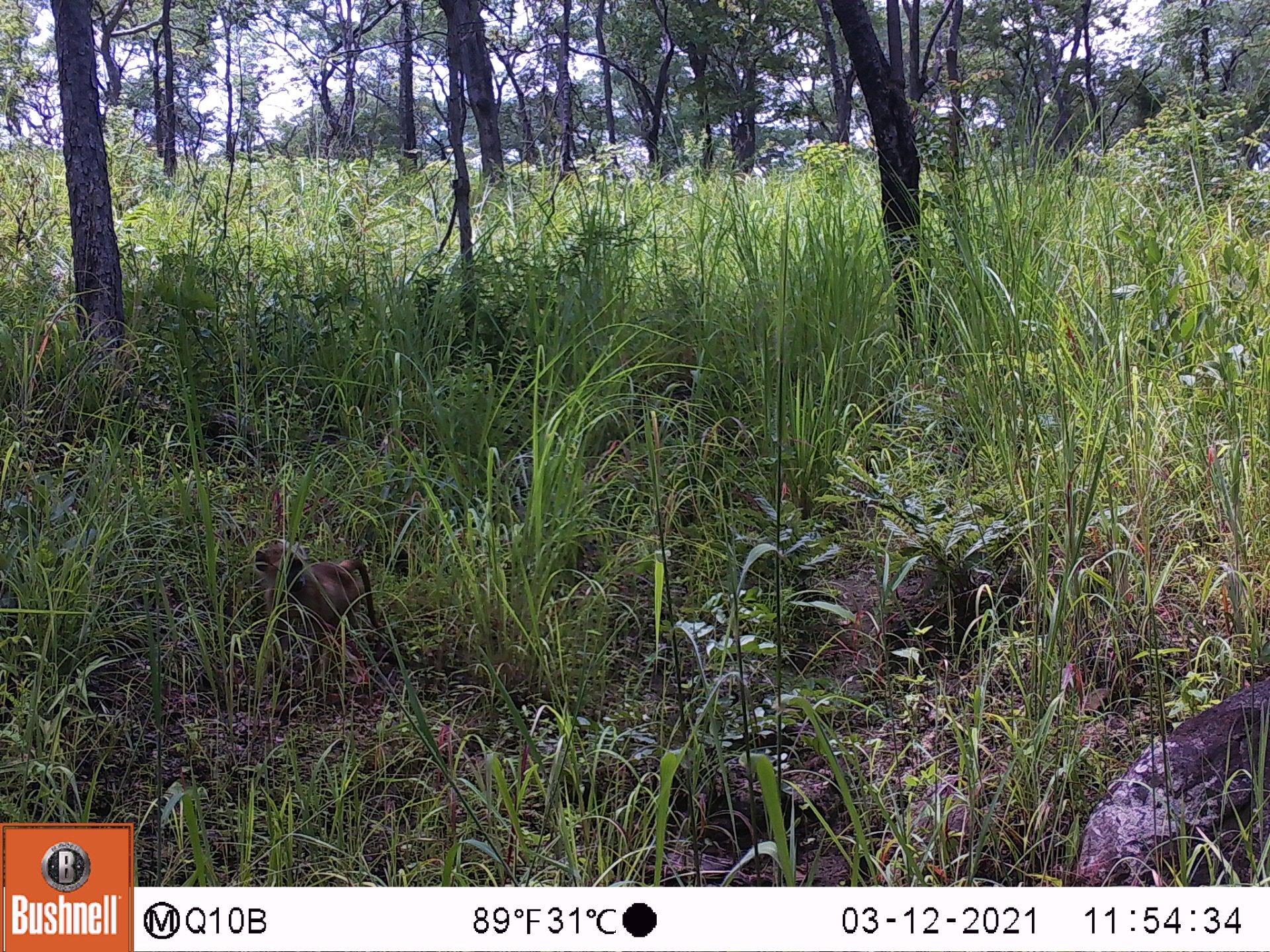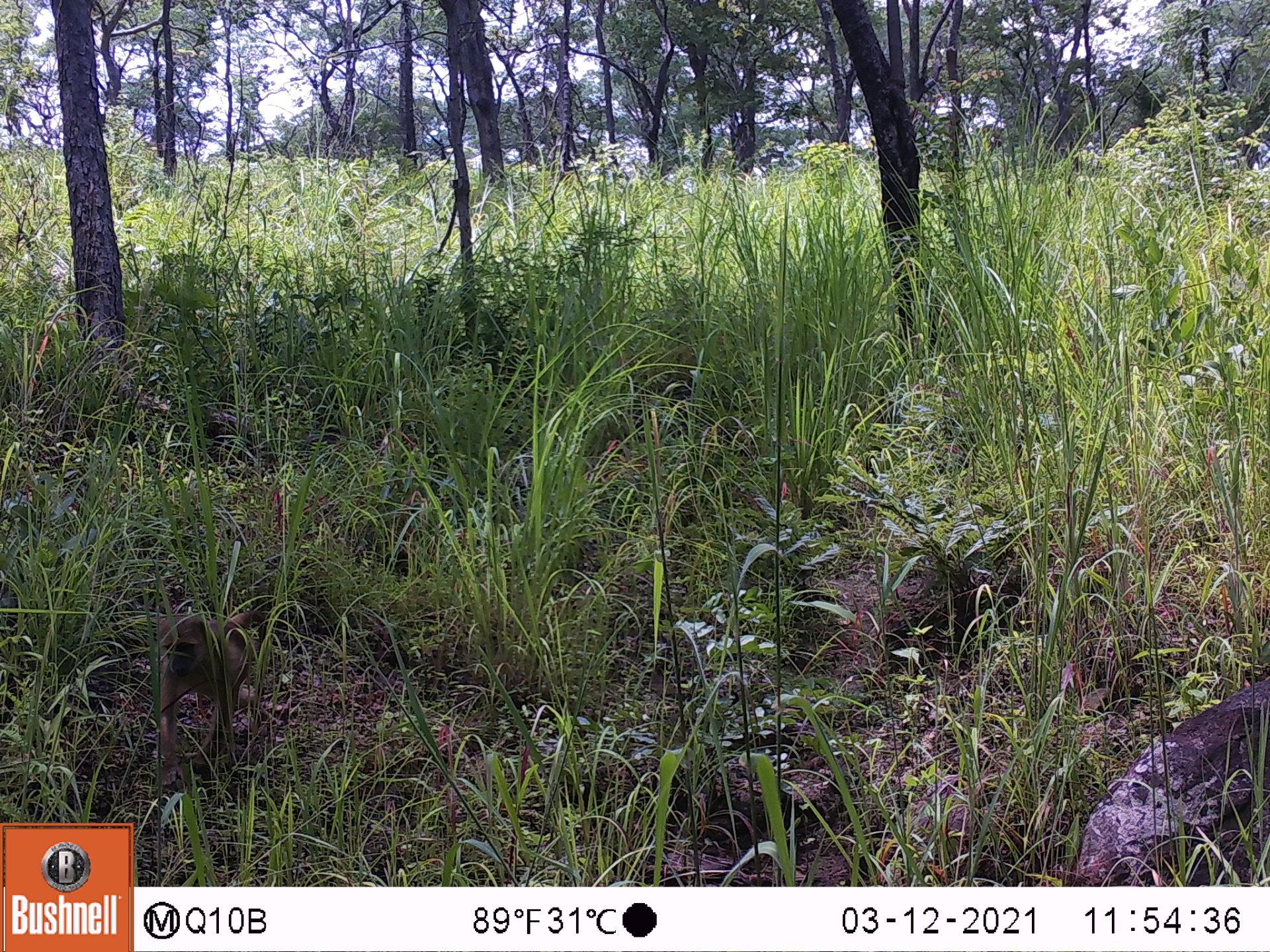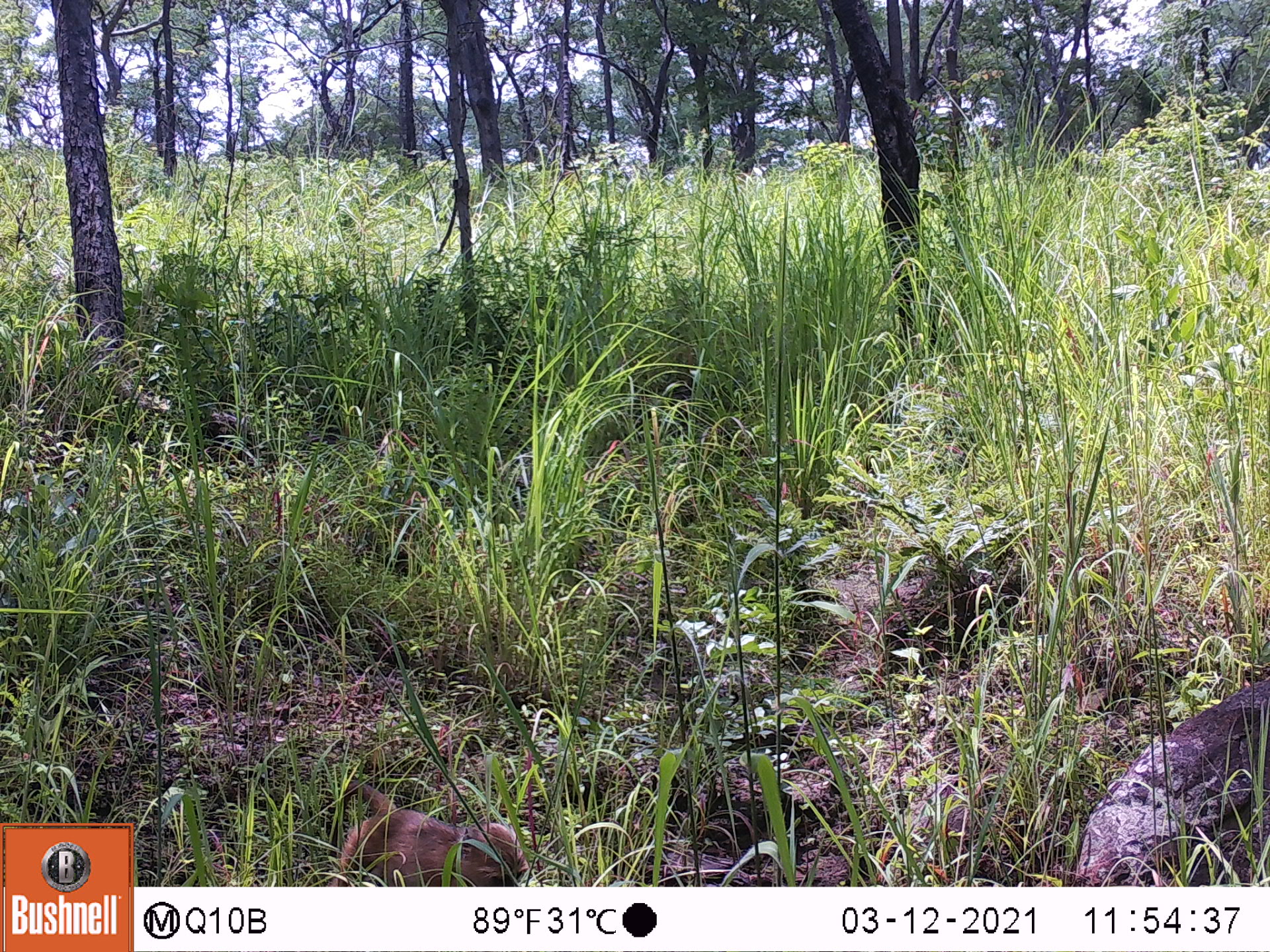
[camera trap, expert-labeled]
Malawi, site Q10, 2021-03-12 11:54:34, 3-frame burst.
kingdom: Animalia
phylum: Chordata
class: Mammalia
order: Primates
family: Cercopithecidae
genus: Papio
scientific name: Papio cynocephalus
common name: yellow baboon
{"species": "yellow baboon (Papio cynocephalus)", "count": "1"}